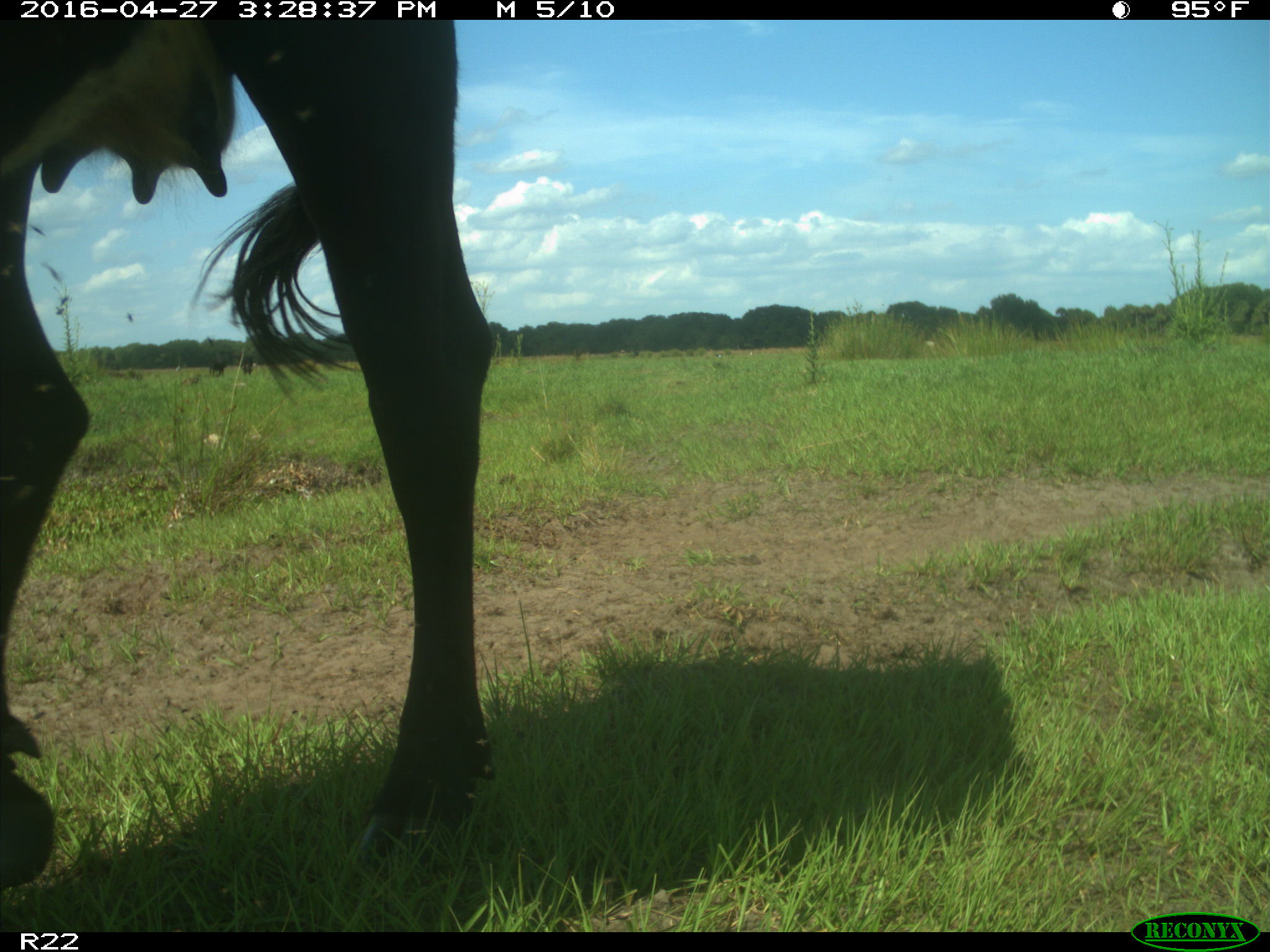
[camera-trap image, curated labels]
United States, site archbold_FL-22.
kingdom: Animalia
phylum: Chordata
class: Mammalia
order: Artiodactyla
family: Bovidae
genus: Bos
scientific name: Bos taurus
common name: domestic cow